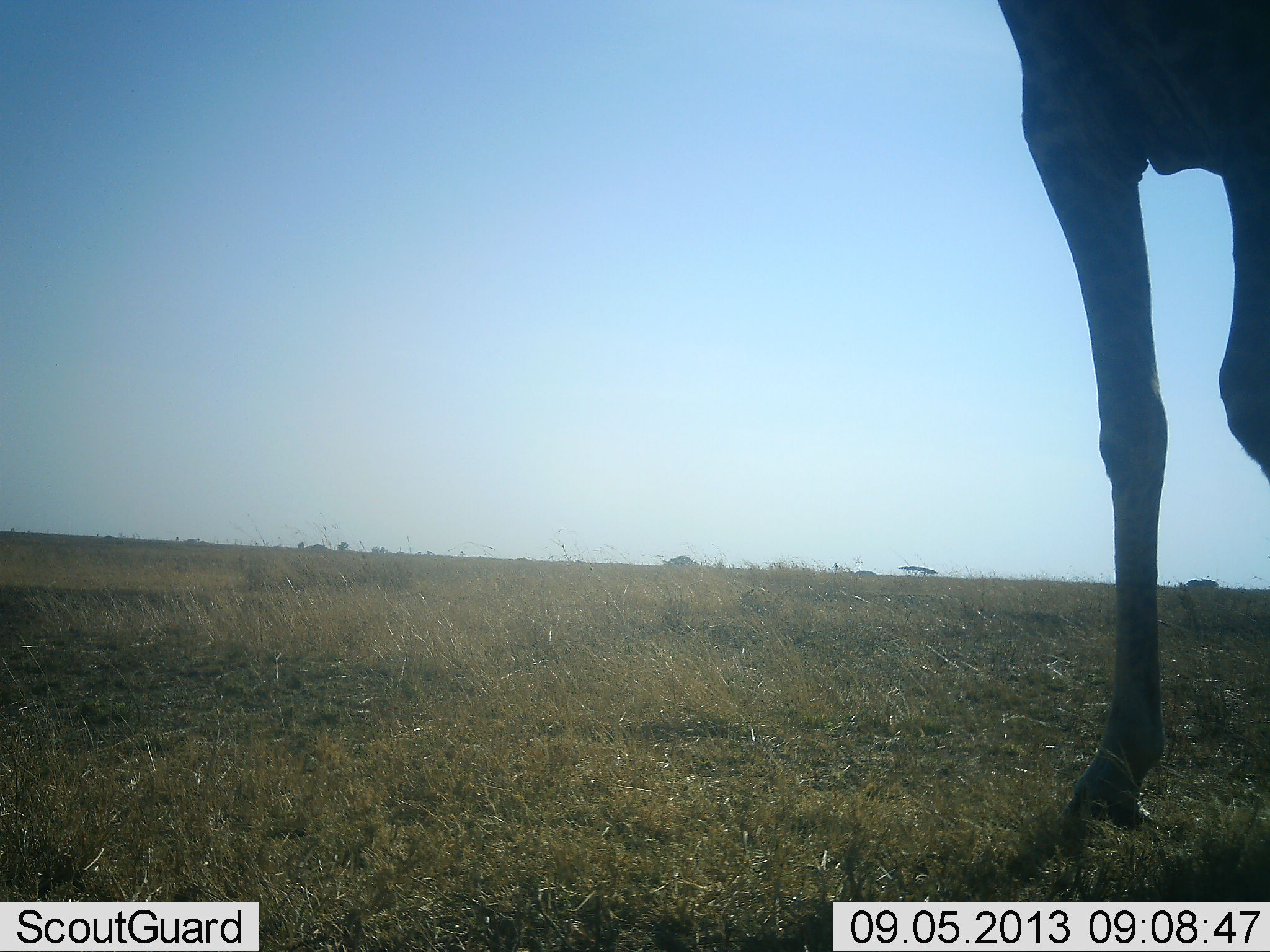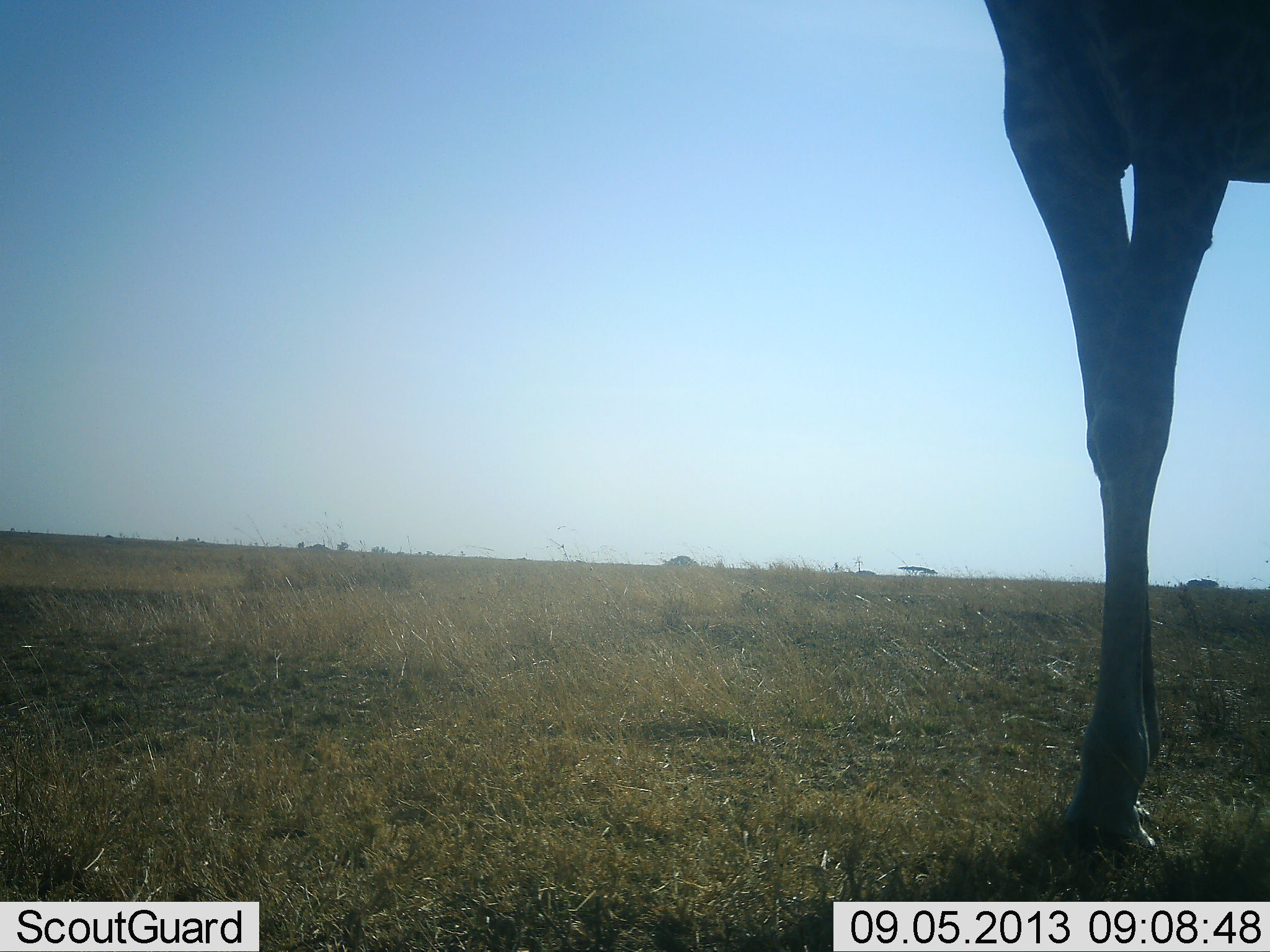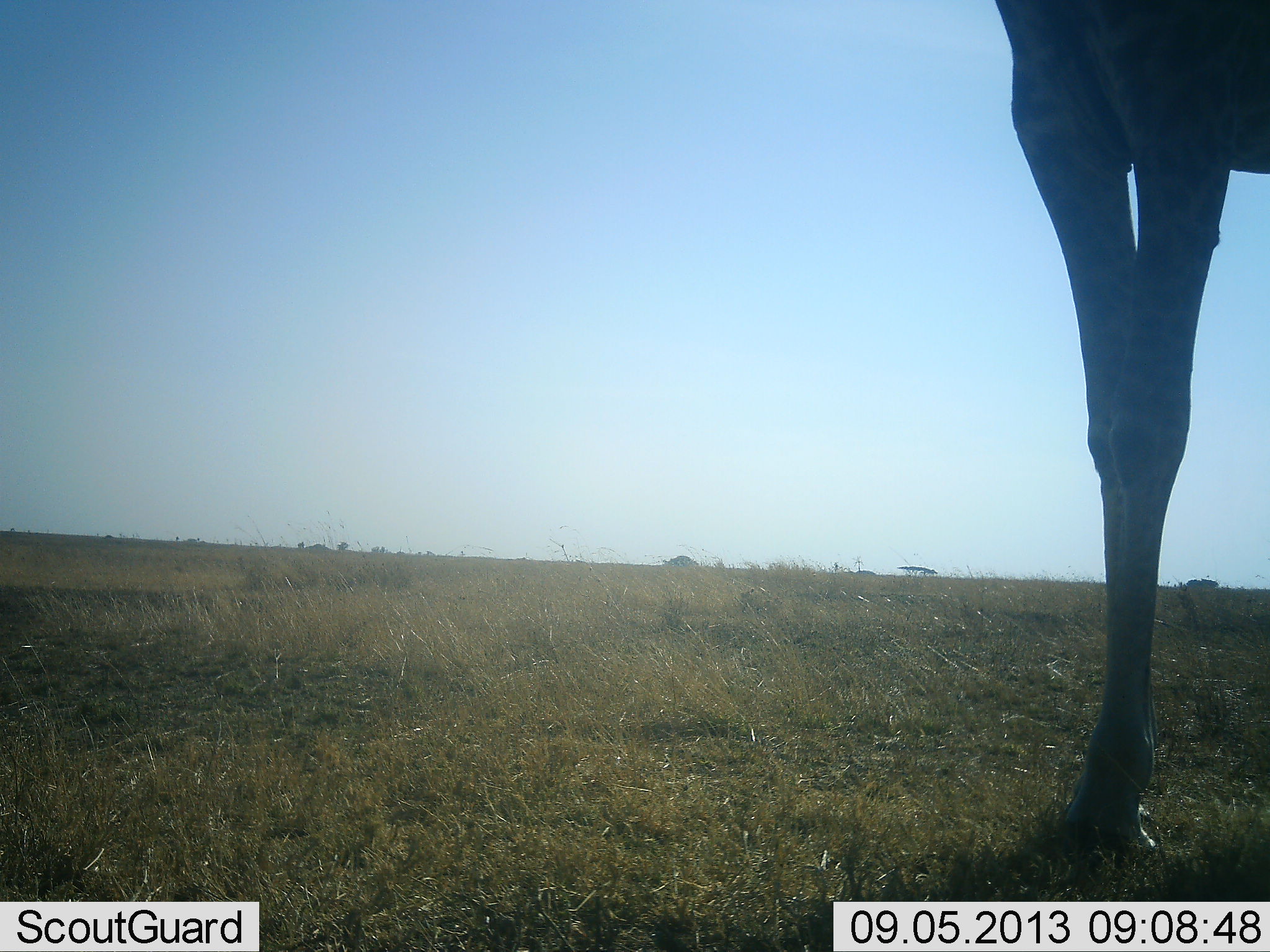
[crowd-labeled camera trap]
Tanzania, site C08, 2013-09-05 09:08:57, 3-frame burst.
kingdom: Animalia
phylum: Chordata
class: Mammalia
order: Artiodactyla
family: Giraffidae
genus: Giraffa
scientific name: Giraffa camelopardalis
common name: giraffe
Giraffe (Giraffa camelopardalis), count 1. Behavior (volunteer vote fractions): standing 72%, resting 0%, moving 34%, interacting 0%. Young present (vote fraction): 0%. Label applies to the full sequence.